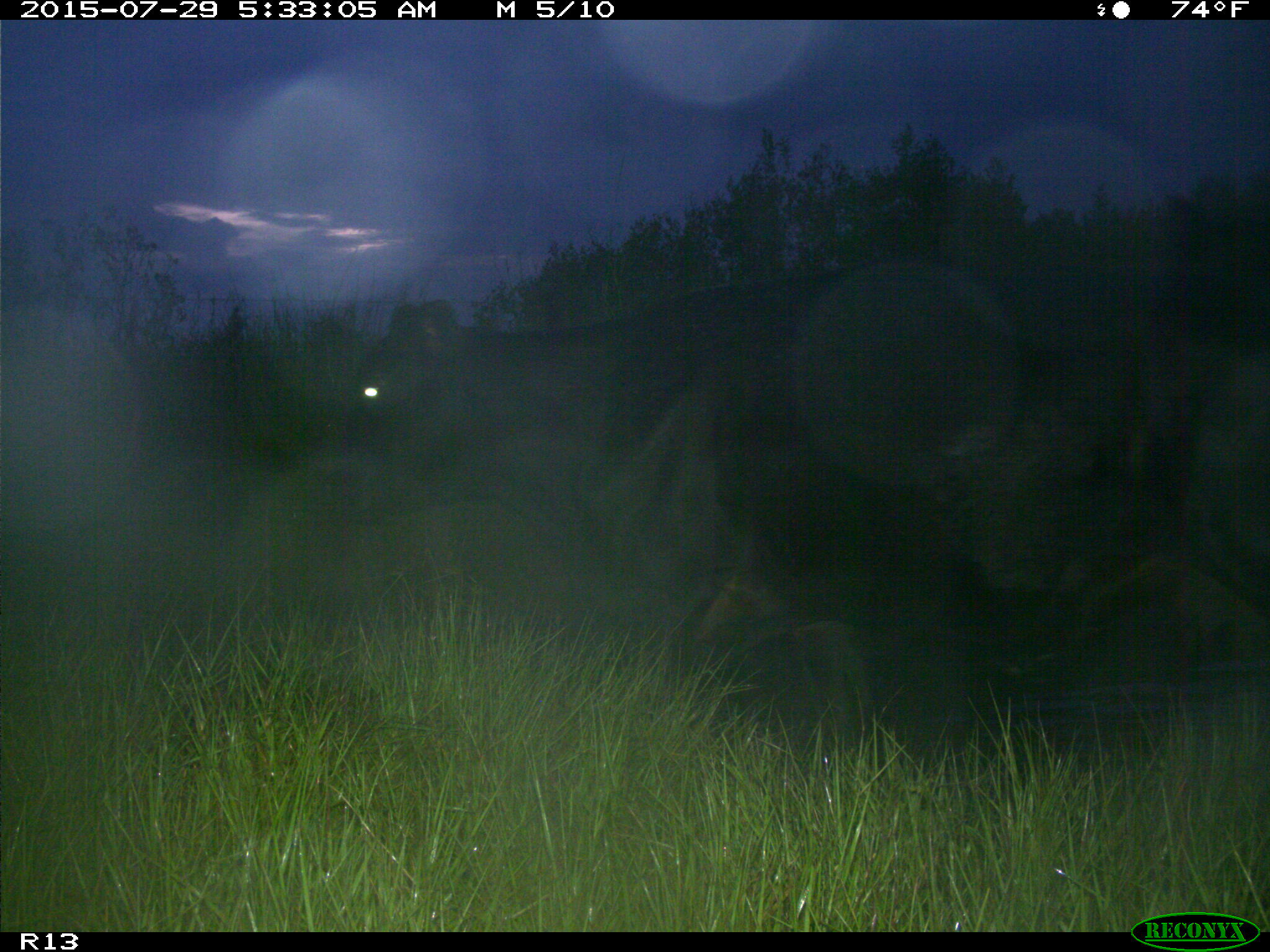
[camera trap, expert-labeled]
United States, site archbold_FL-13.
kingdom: Animalia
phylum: Chordata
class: Mammalia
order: Artiodactyla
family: Bovidae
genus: Bos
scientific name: Bos taurus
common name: domestic cow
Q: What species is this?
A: Bos taurus (domestic cow).